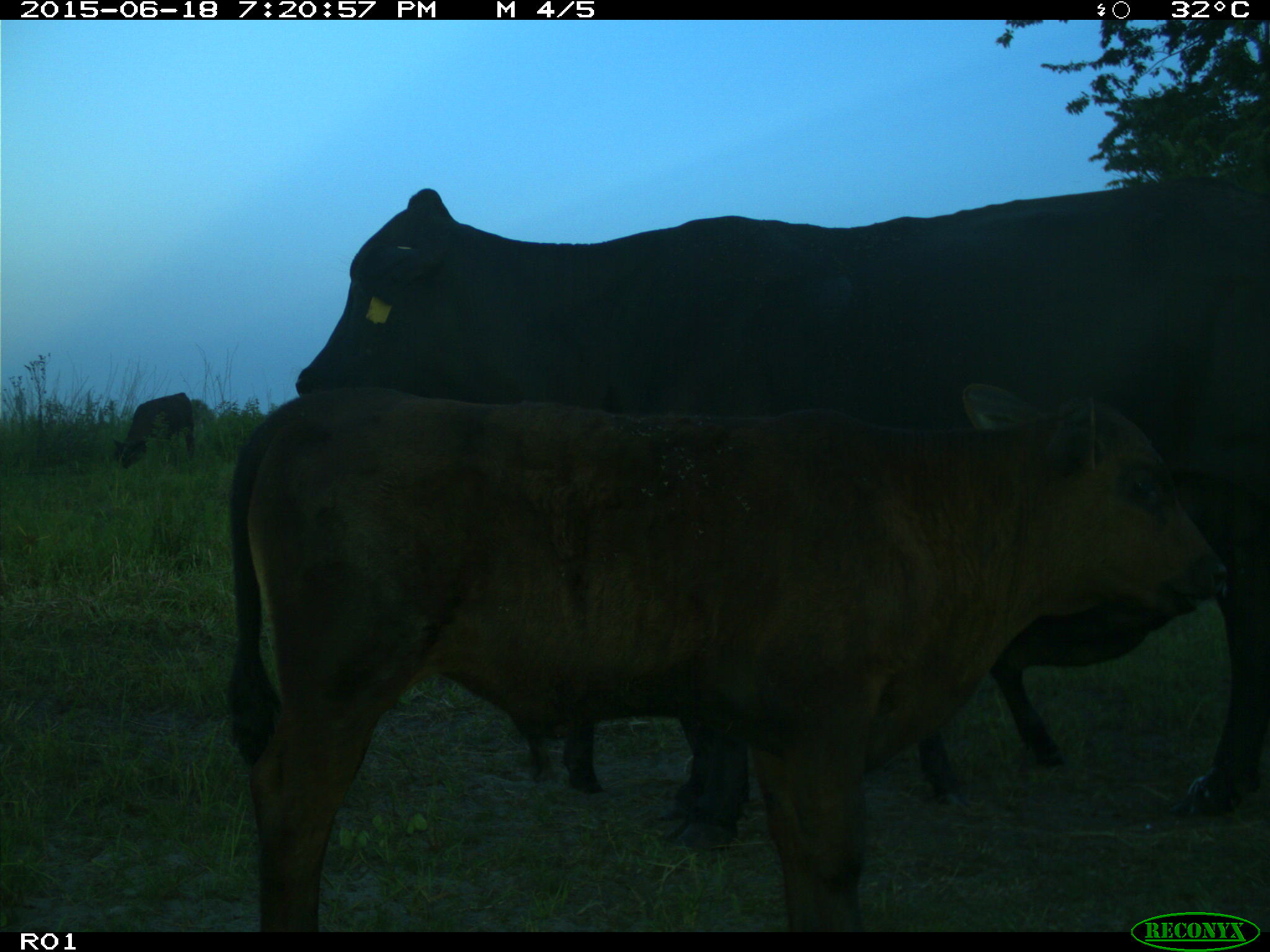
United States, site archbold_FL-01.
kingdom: Animalia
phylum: Chordata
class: Mammalia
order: Artiodactyla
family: Bovidae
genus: Bos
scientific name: Bos taurus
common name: domestic cow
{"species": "Bos taurus (domestic cow)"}